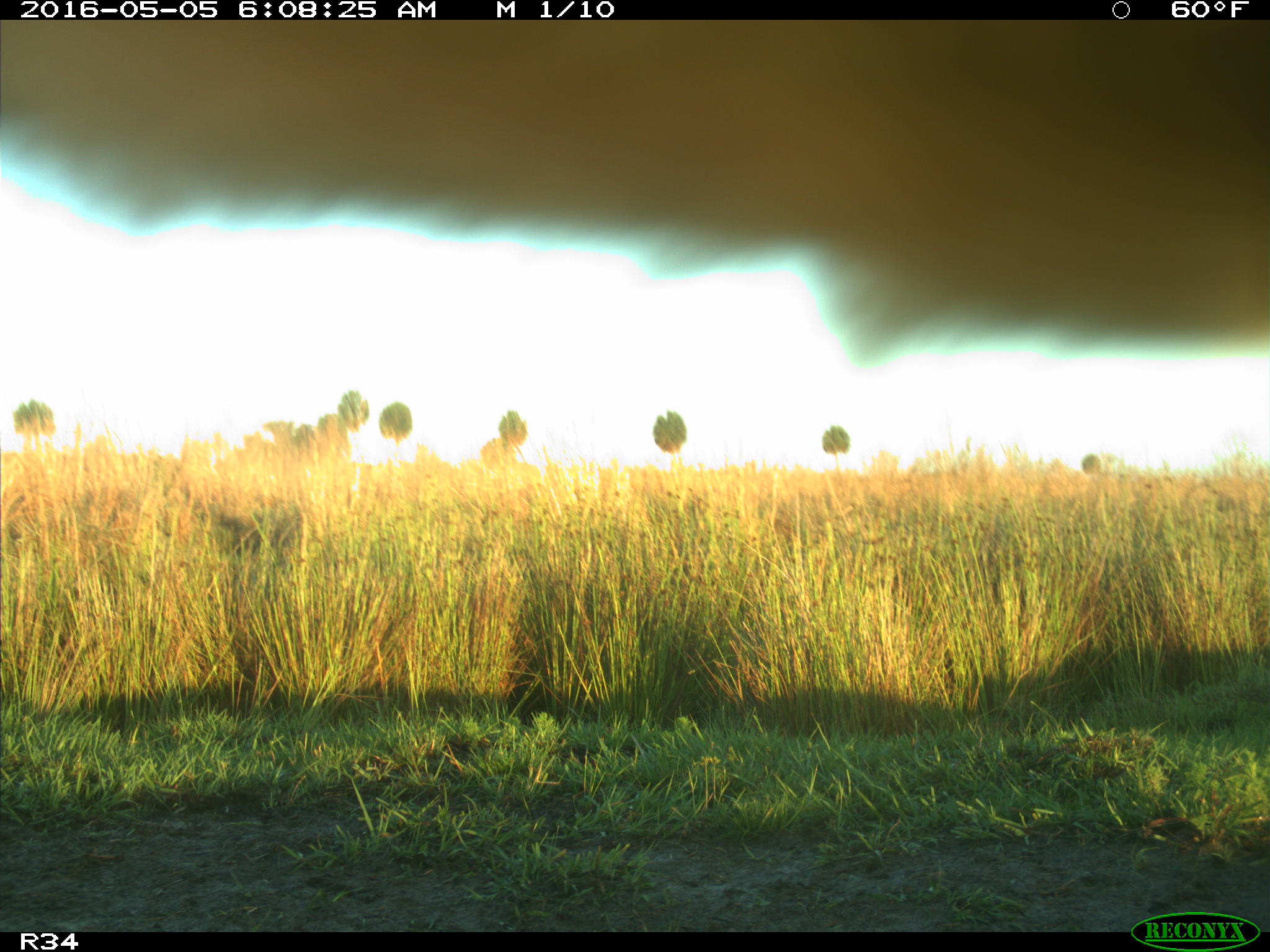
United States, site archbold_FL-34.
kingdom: Animalia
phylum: Chordata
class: Mammalia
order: Artiodactyla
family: Bovidae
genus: Bos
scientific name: Bos taurus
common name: domestic cow